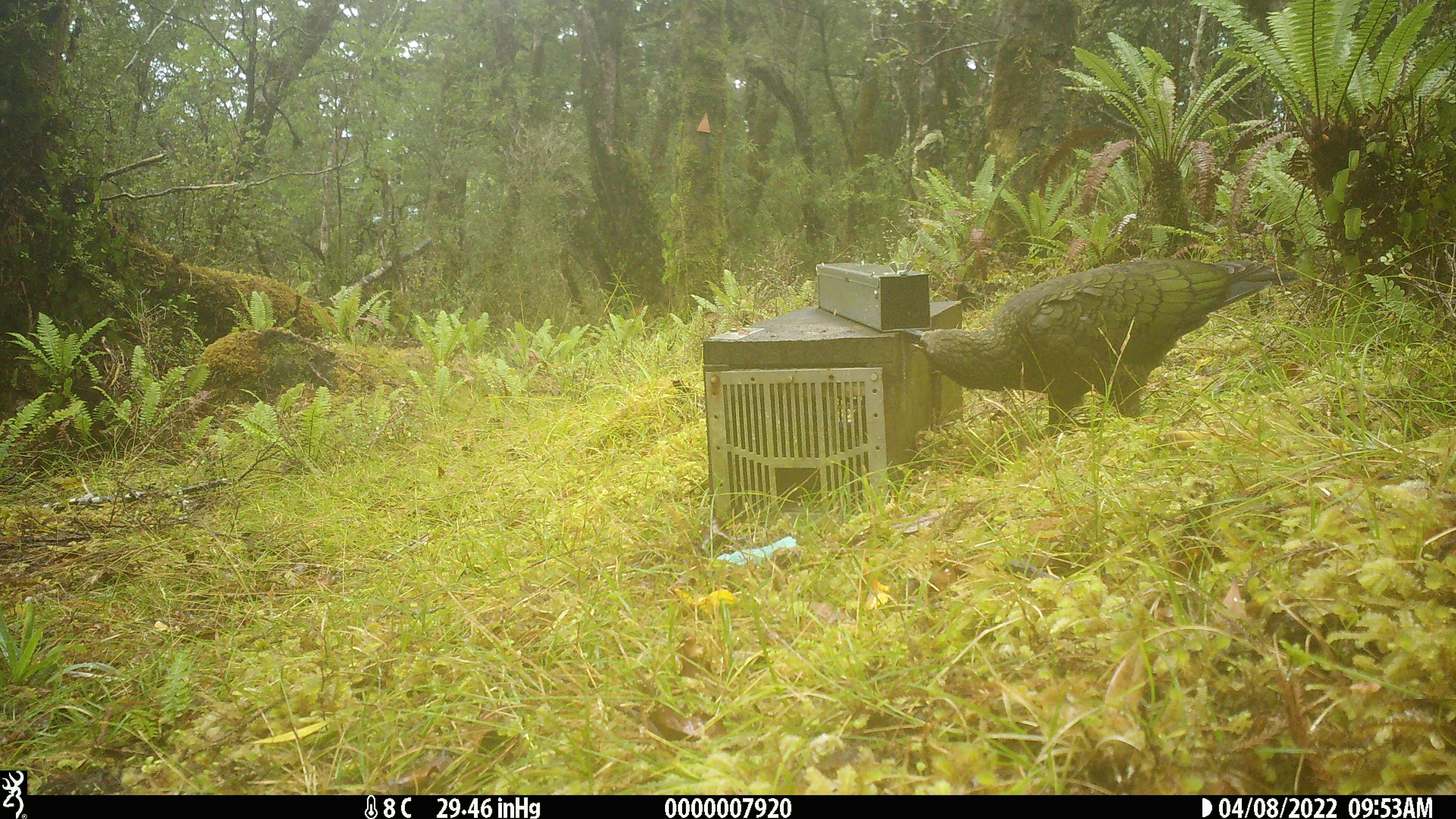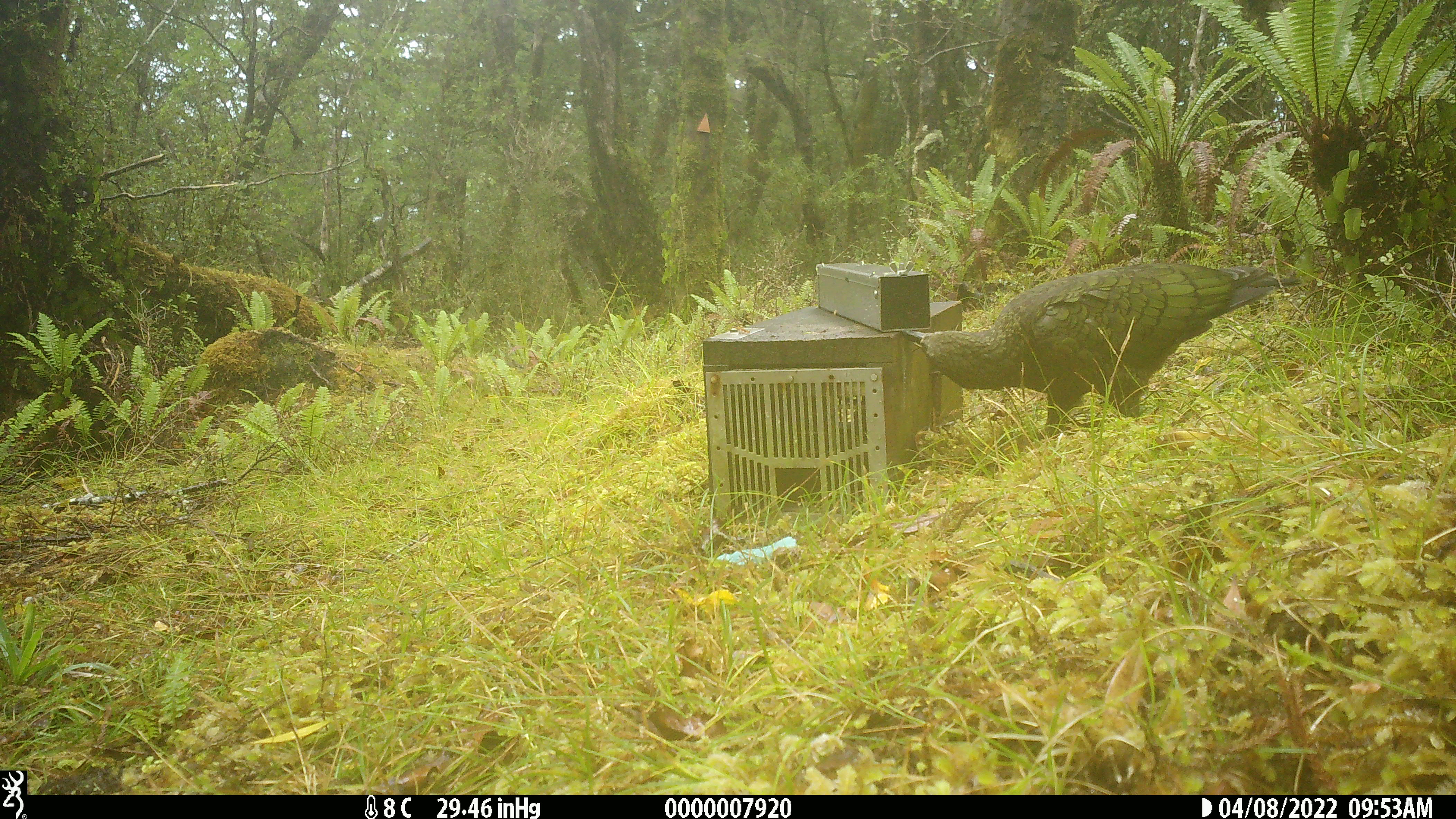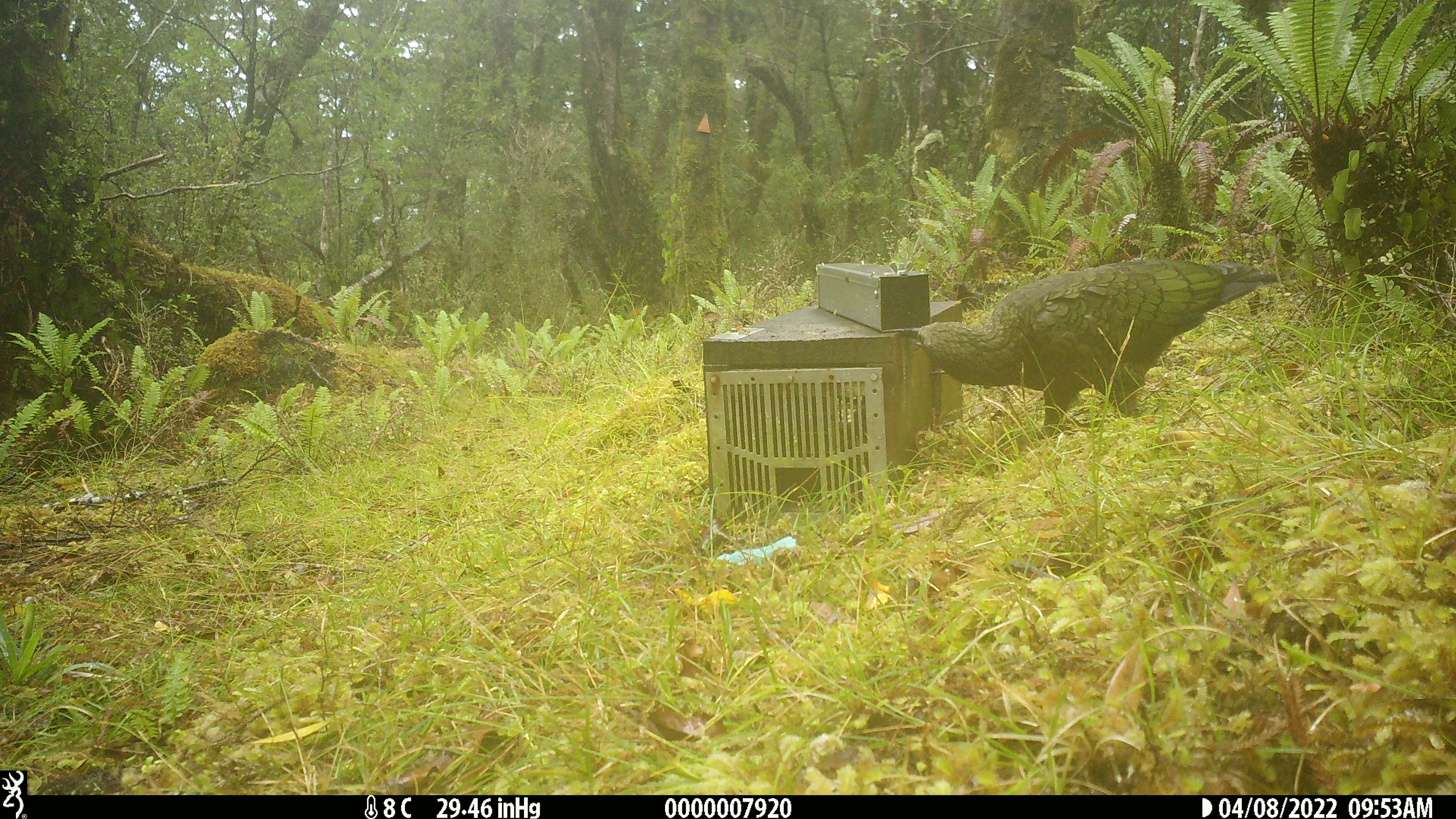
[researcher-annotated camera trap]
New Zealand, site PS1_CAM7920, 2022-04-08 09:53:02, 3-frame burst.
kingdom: Animalia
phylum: Chordata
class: Aves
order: Psittaciformes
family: Strigopidae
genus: Nestor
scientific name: Nestor notabilis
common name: kea